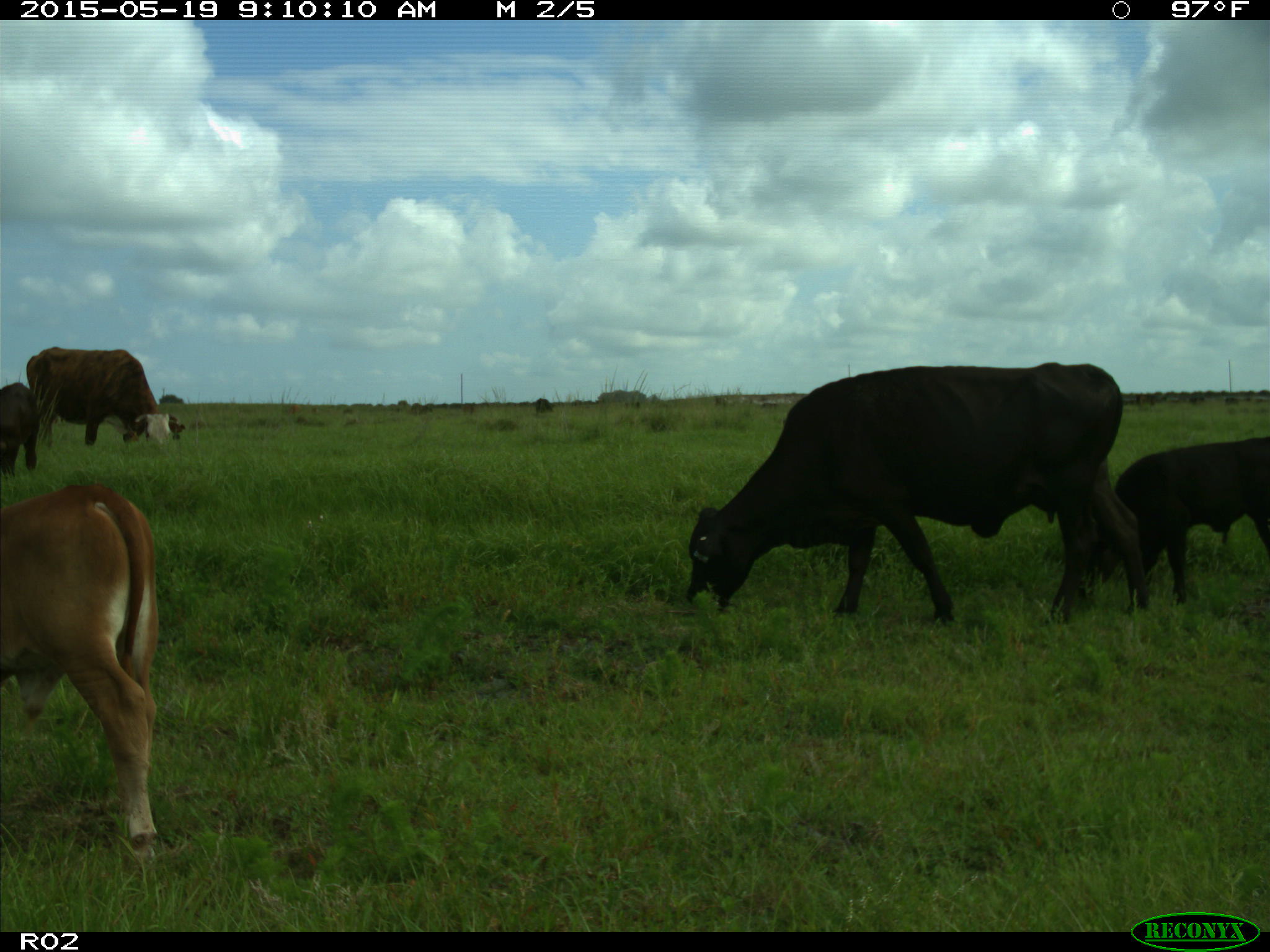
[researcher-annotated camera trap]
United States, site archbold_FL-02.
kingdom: Animalia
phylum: Chordata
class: Mammalia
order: Artiodactyla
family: Bovidae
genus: Bos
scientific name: Bos taurus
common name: domestic cow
Bos taurus (domestic cow).